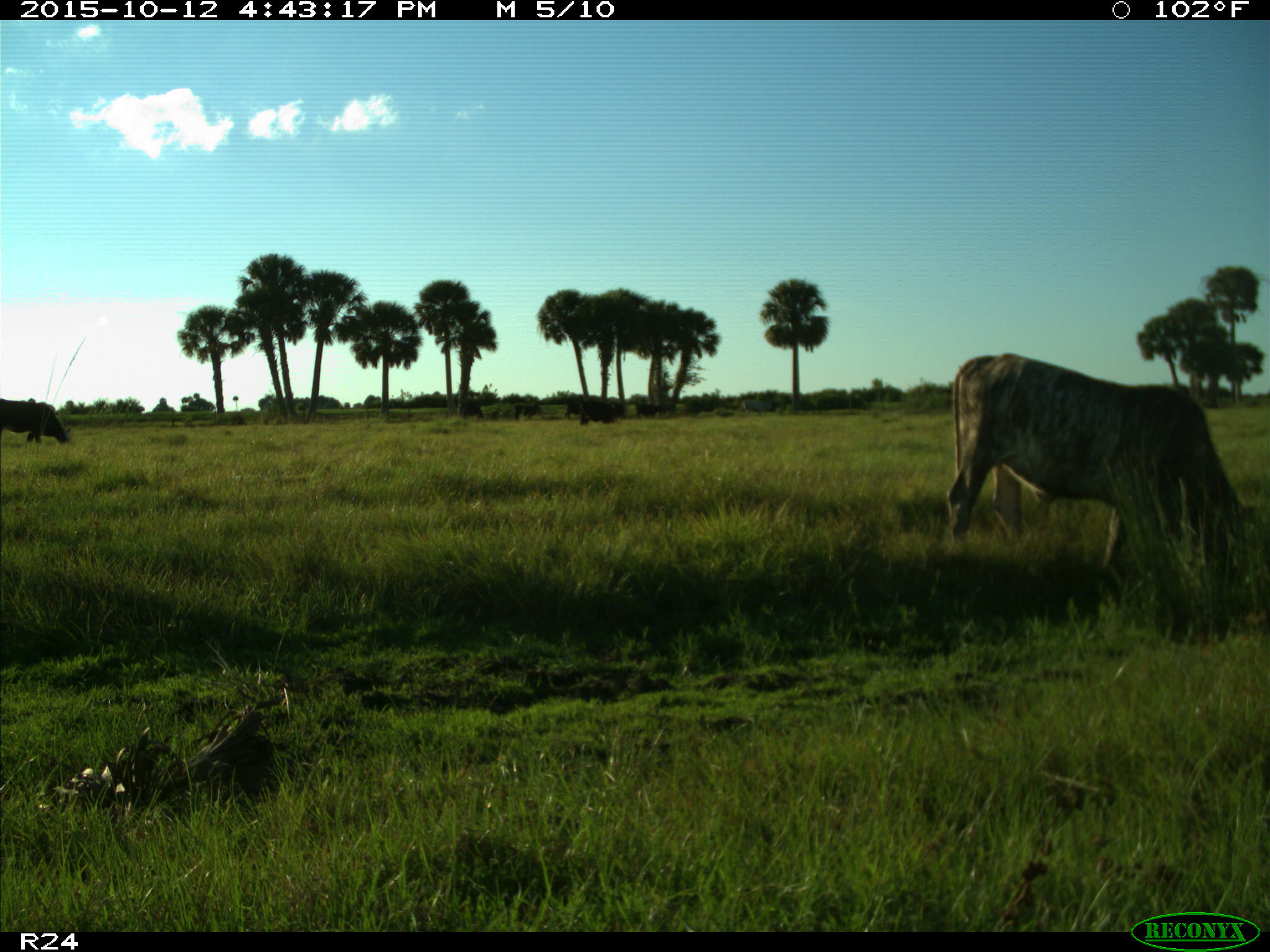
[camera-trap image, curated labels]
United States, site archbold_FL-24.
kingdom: Animalia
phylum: Chordata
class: Mammalia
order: Artiodactyla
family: Bovidae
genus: Bos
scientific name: Bos taurus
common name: domestic cow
Bos taurus (domestic cow).